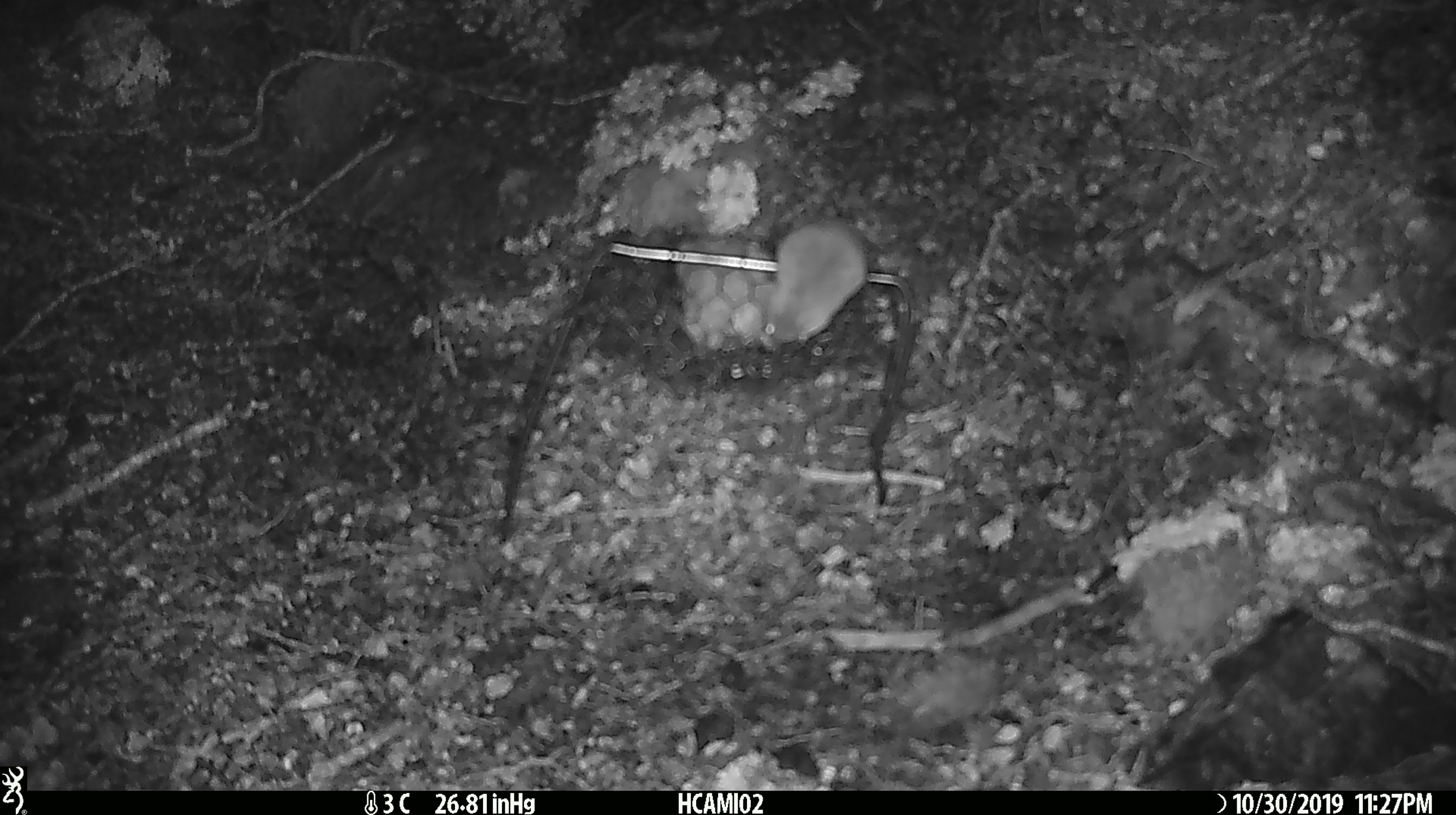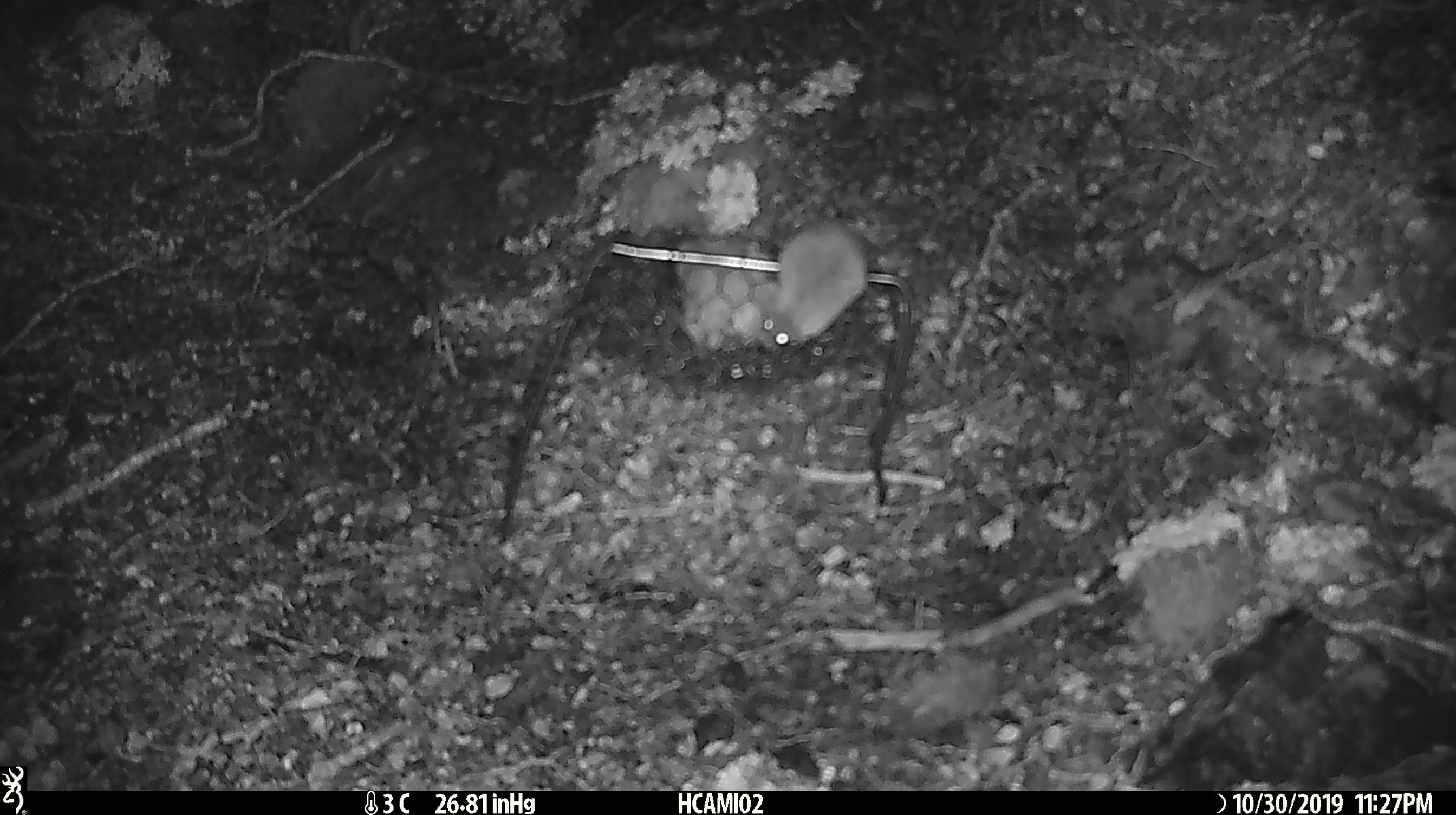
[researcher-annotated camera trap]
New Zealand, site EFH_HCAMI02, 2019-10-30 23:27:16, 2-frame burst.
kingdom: Animalia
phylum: Chordata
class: Mammalia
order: Rodentia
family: Muridae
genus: Mus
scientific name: Mus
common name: mouse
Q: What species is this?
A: Mouse (Mus).